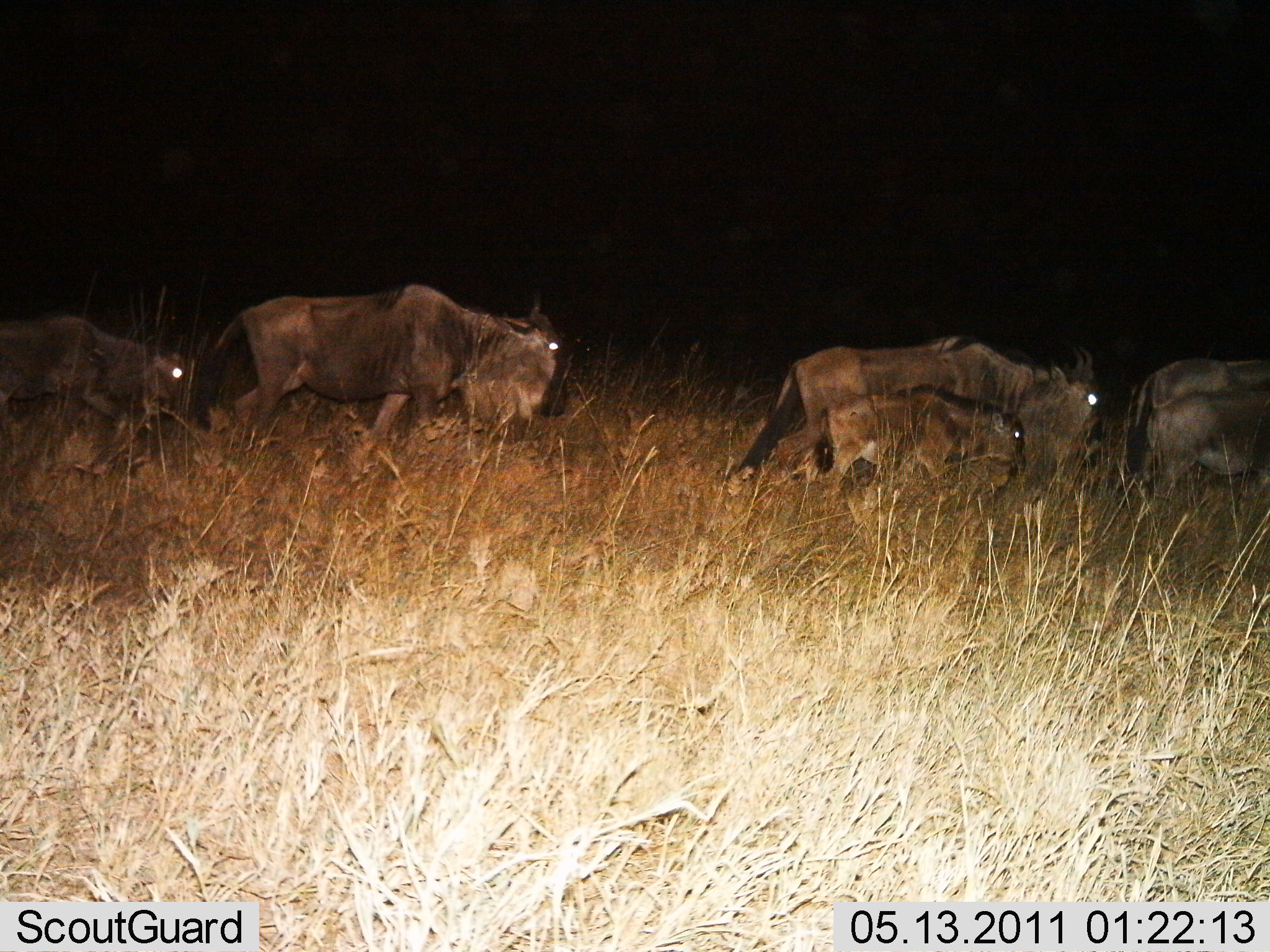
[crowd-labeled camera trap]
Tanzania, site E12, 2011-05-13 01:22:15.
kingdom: Animalia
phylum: Chordata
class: Mammalia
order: Artiodactyla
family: Bovidae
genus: Connochaetes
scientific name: Connochaetes taurinus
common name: blue wildebeest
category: wildebeest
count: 6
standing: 8%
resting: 0%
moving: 92%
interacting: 8%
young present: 85%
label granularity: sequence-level